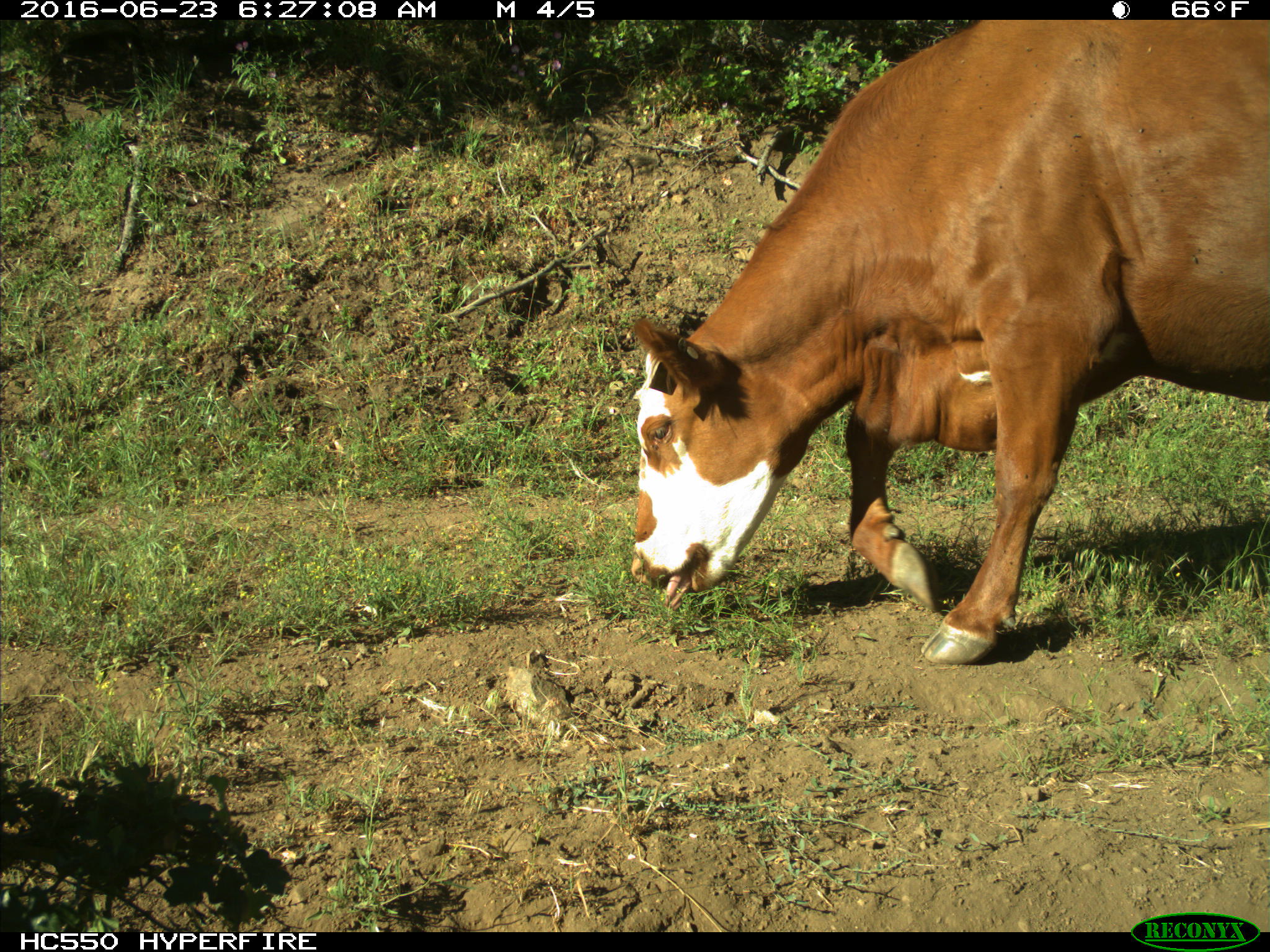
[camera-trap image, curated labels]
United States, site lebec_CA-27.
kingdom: Animalia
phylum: Chordata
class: Mammalia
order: Artiodactyla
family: Bovidae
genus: Bos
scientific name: Bos taurus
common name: domestic cow